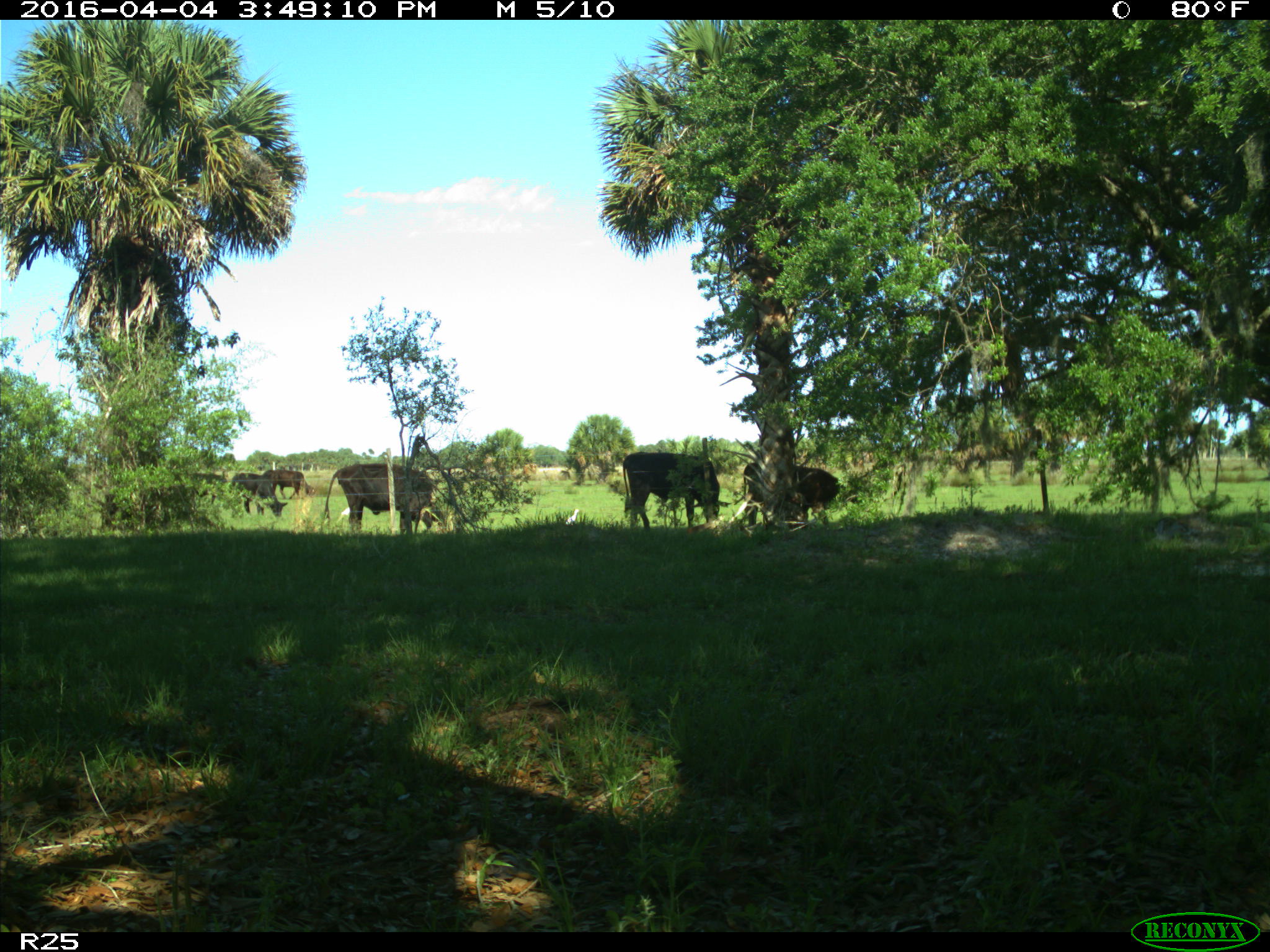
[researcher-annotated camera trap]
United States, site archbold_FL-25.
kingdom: Animalia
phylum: Chordata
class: Mammalia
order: Artiodactyla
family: Bovidae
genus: Bos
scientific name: Bos taurus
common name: domestic cow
Bos taurus (domestic cow).